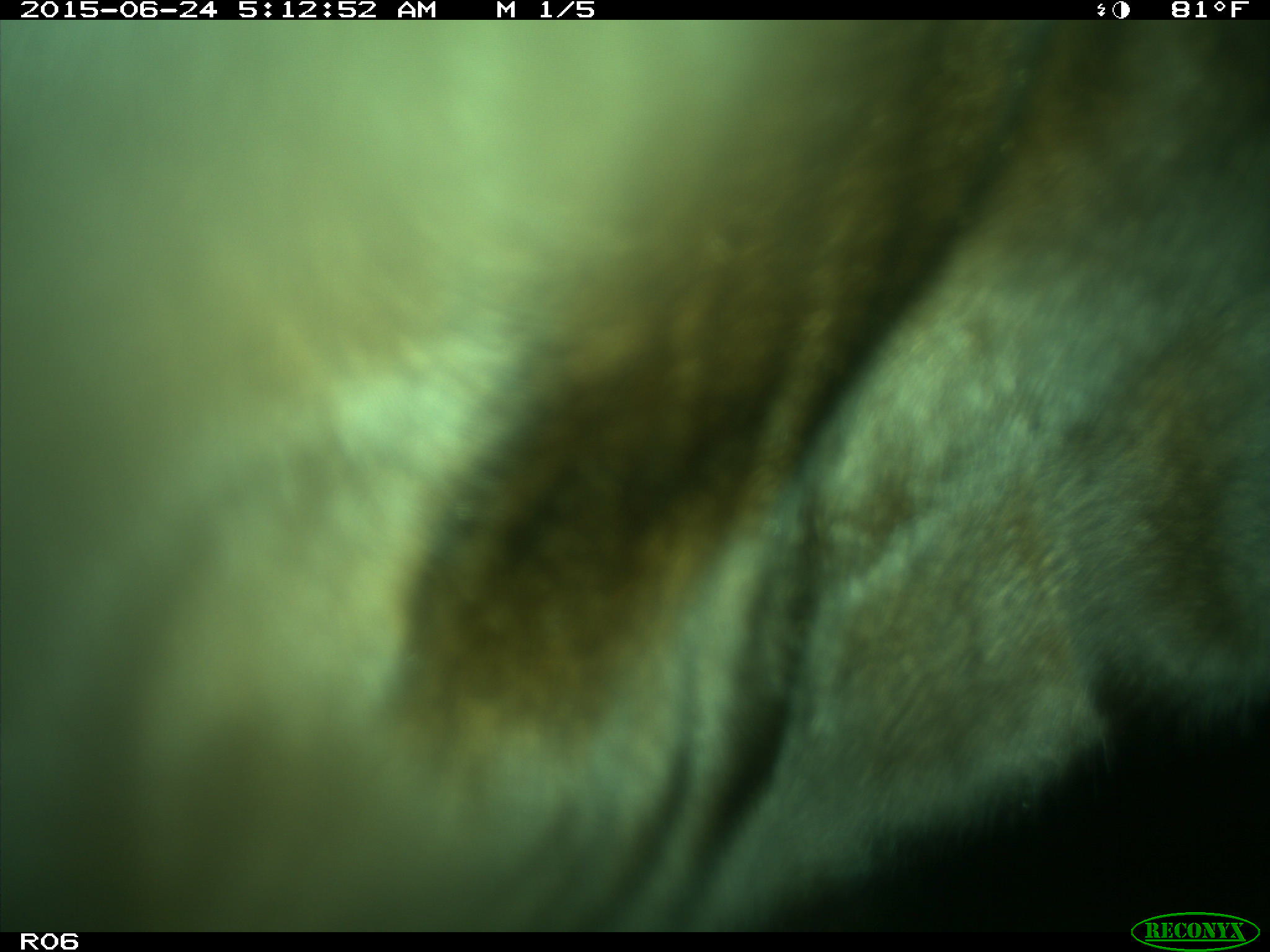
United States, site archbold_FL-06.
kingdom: Animalia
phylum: Chordata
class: Mammalia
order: Artiodactyla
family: Bovidae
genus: Bos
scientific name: Bos taurus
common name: domestic cow